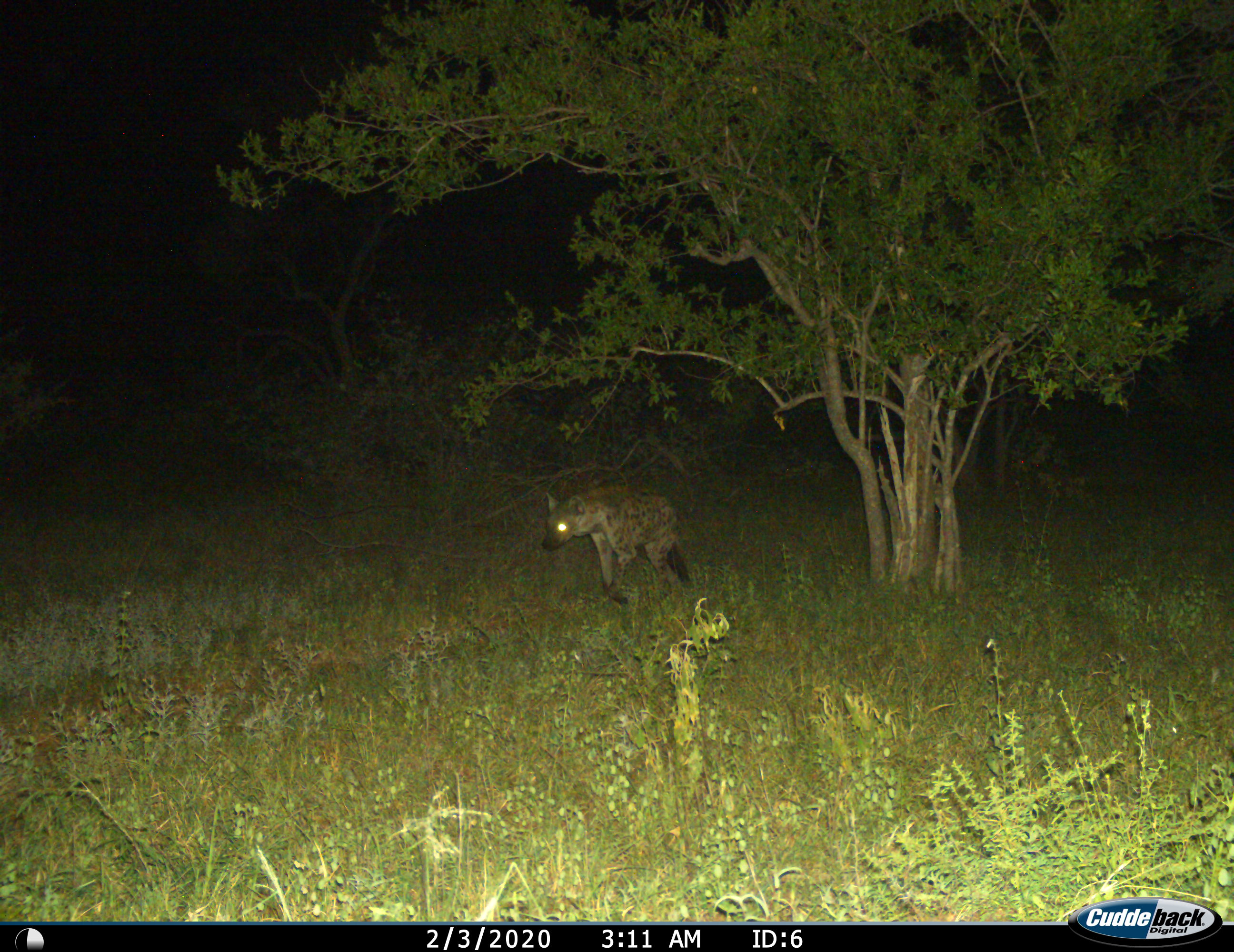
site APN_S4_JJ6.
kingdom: Animalia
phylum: Chordata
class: Mammalia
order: Carnivora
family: Hyaenidae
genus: Crocuta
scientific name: Crocuta crocuta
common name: spotted hyena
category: hyenaspotted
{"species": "hyenaspotted (spotted hyena) (Crocuta crocuta)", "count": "1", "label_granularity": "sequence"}